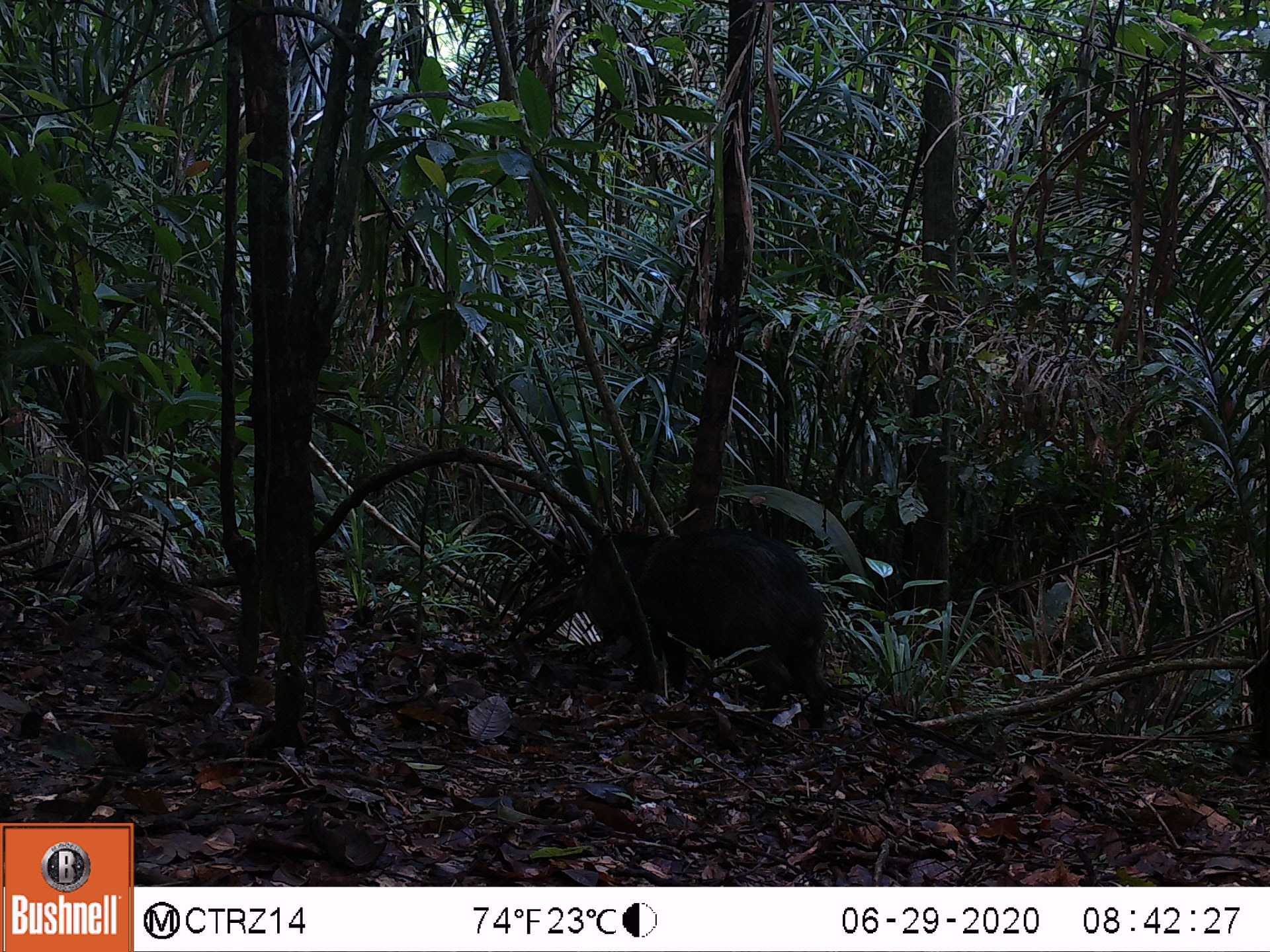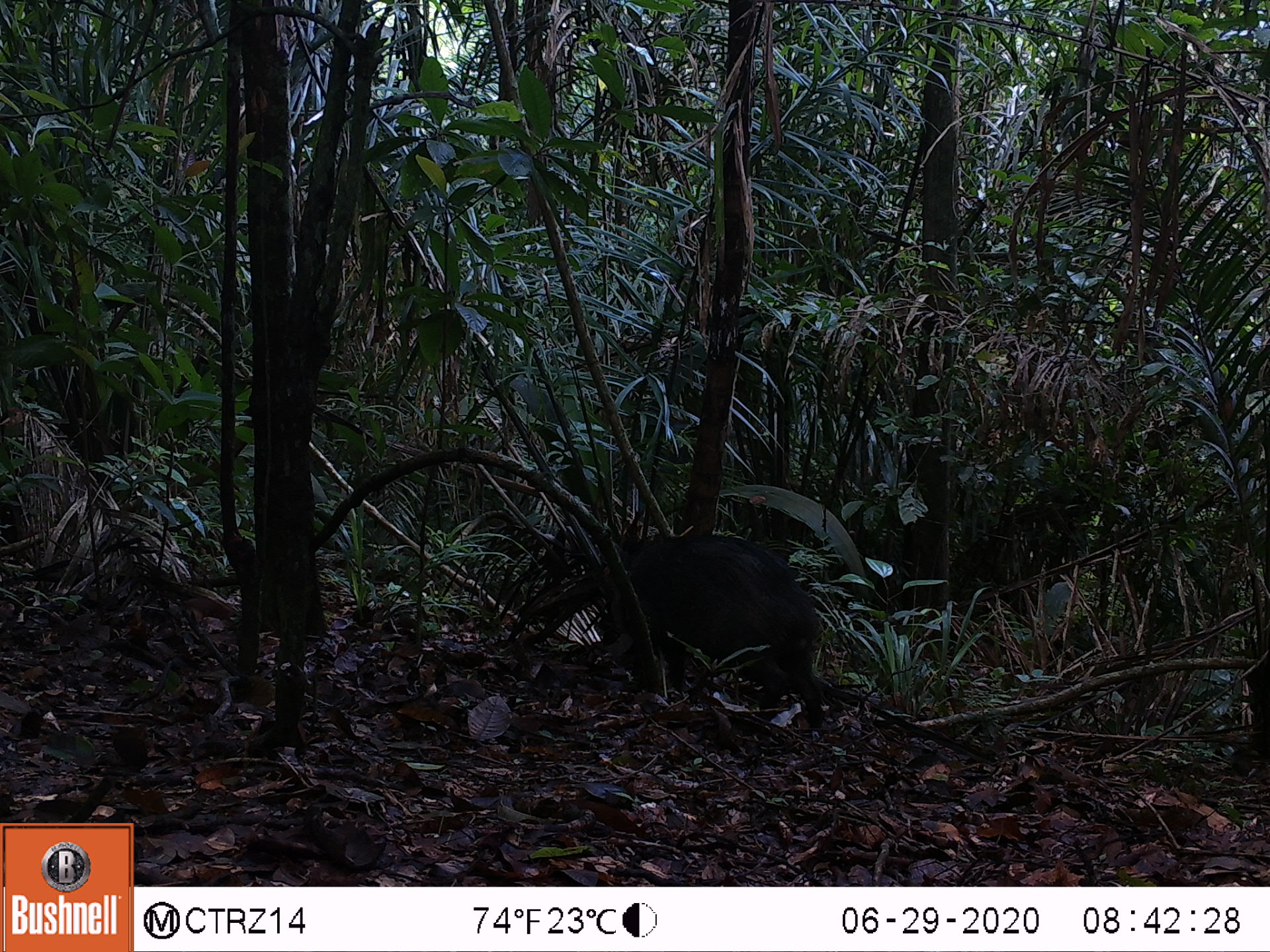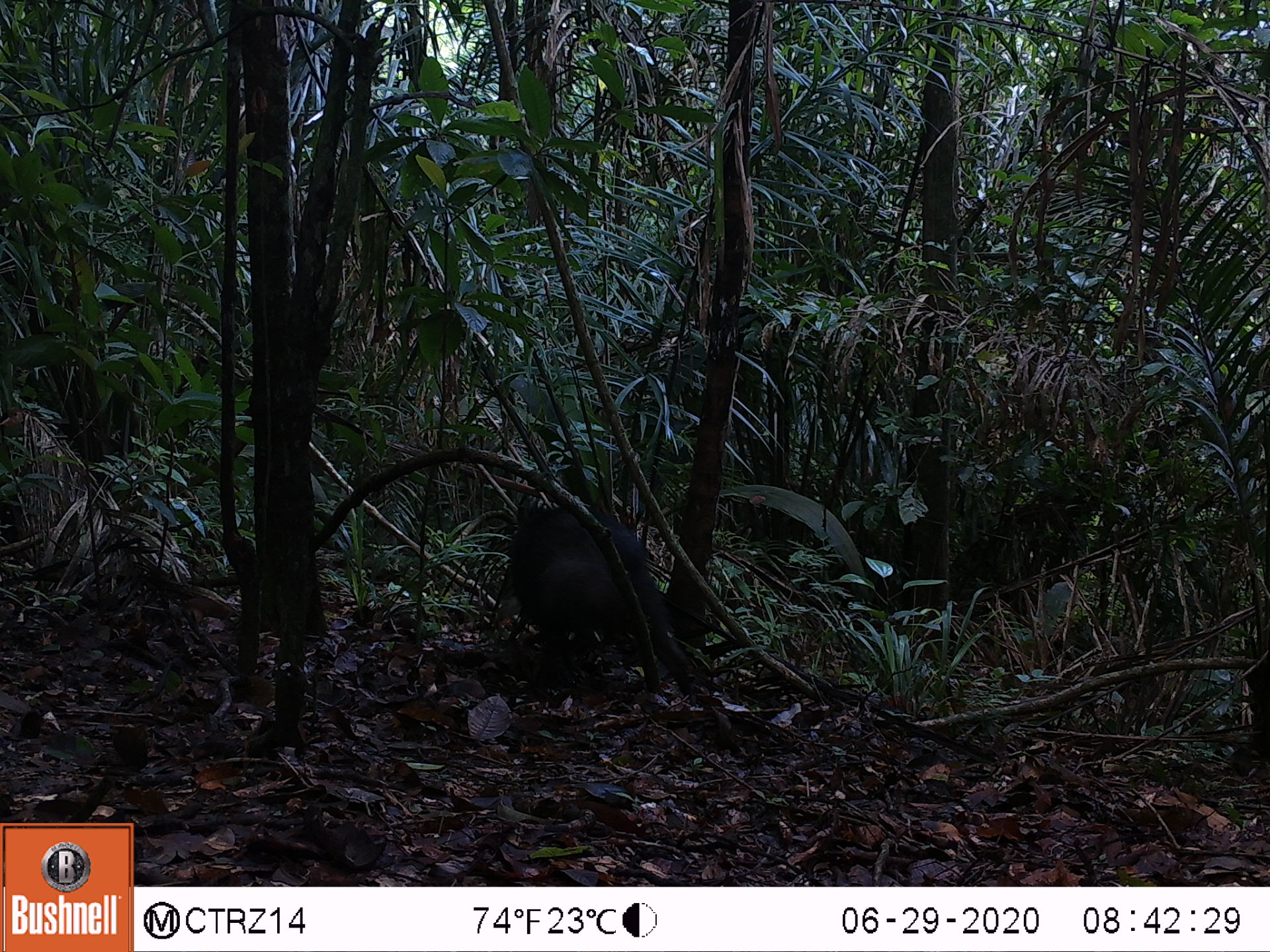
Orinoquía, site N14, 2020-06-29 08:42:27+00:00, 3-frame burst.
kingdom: Animalia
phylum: Chordata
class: Mammalia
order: Artiodactyla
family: Tayassuidae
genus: Pecari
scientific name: Pecari tajacu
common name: collared peccary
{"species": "collared peccary (Pecari tajacu)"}